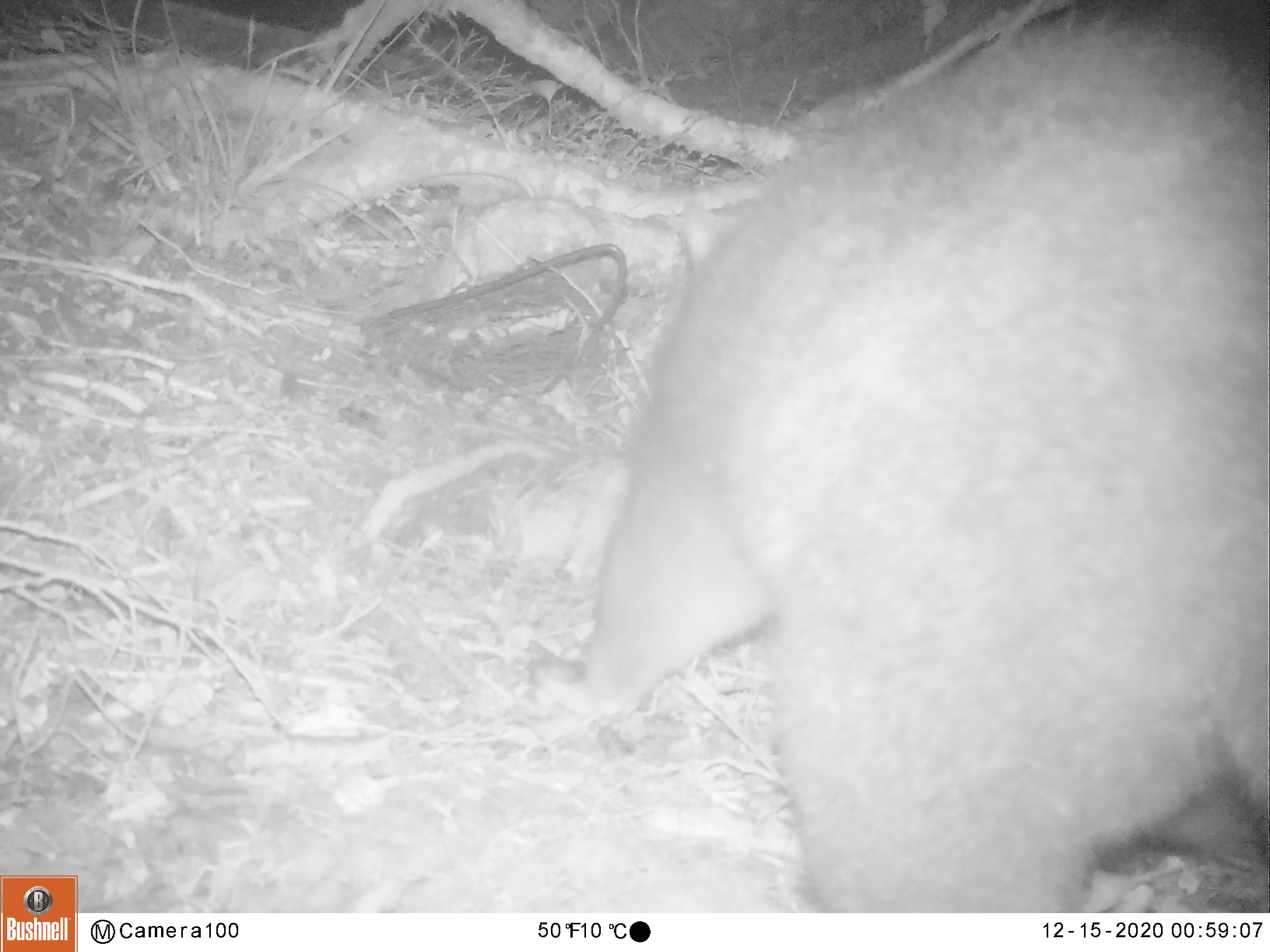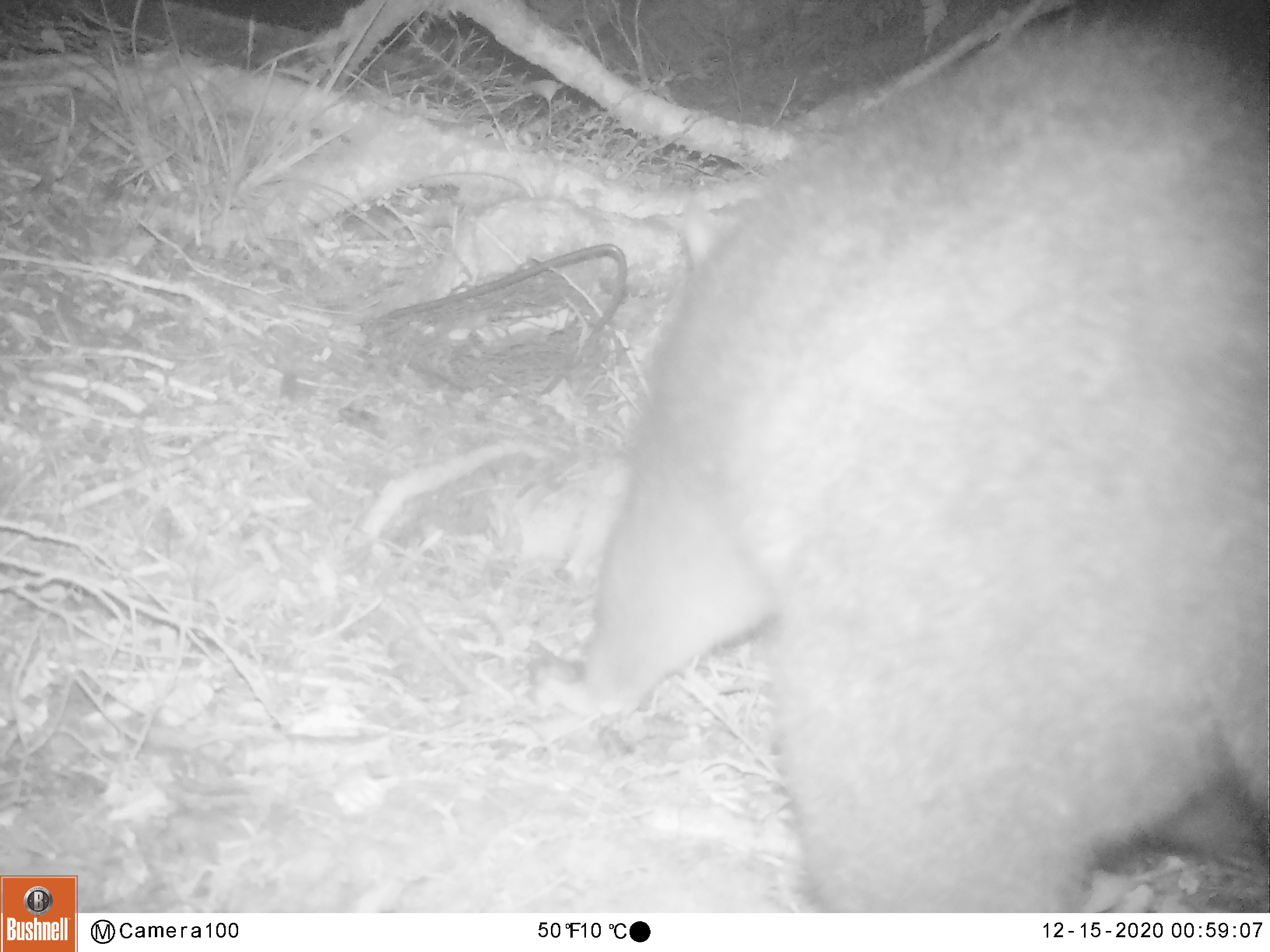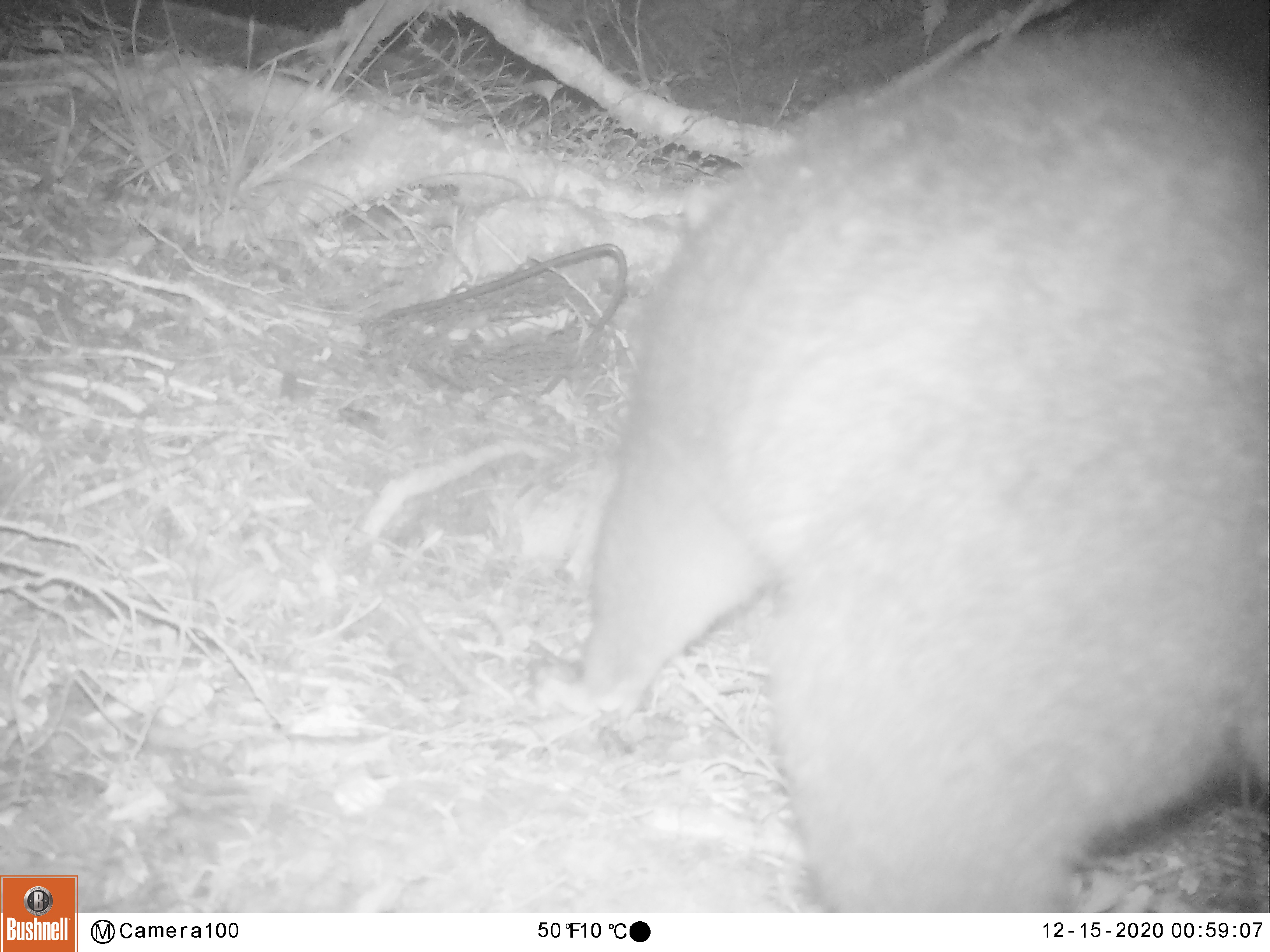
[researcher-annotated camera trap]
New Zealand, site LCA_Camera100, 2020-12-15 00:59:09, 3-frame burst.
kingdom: Animalia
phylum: Chordata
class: Mammalia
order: Diprotodontia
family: Phalangeridae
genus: Trichosurus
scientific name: Trichosurus vulpecula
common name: common brushtail possum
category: possum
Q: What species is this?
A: Possum (common brushtail possum) (Trichosurus vulpecula).